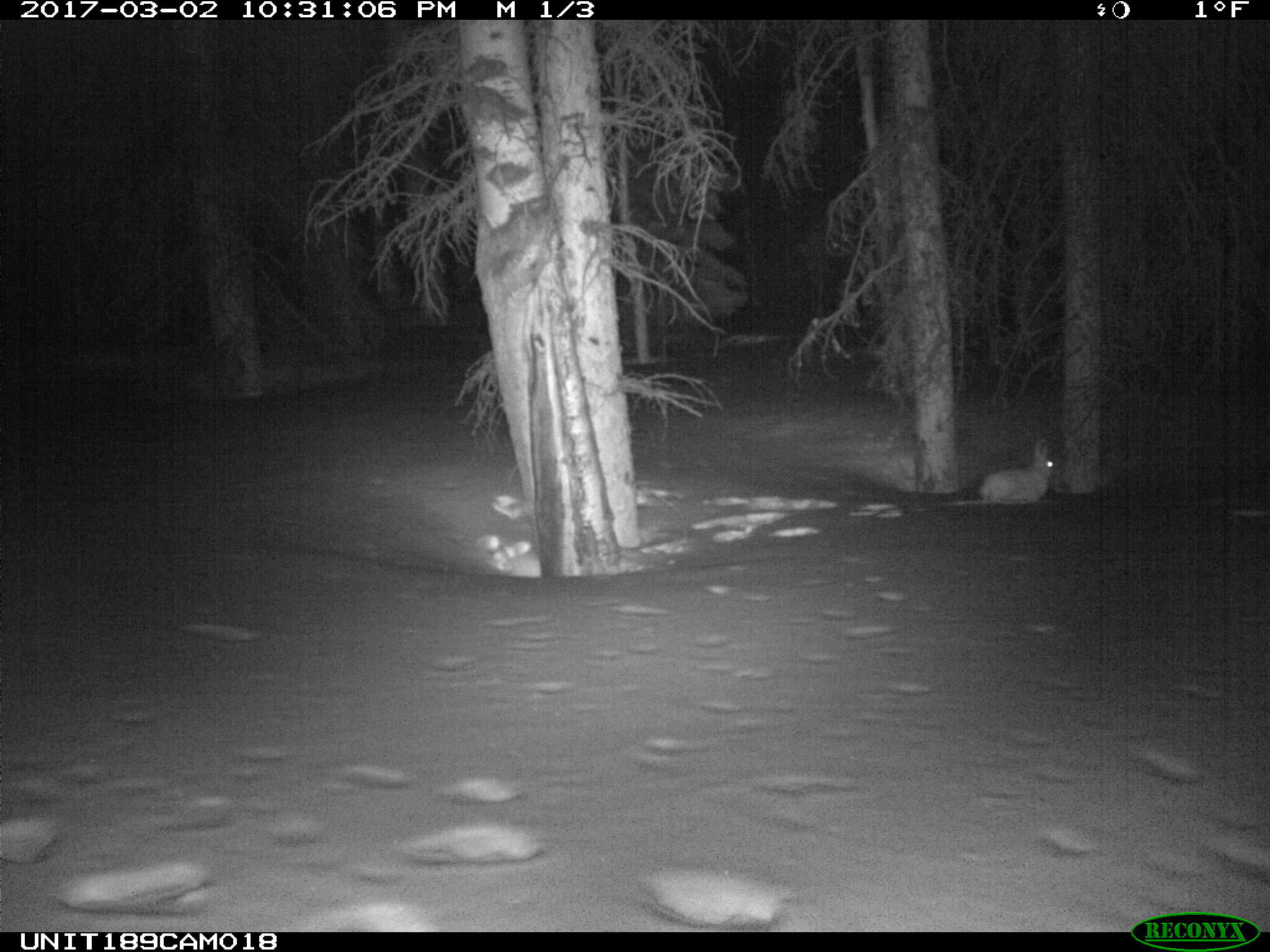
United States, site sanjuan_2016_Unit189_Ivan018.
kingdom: Animalia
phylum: Chordata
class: Mammalia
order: Lagomorpha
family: Leporidae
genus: Lepus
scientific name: Lepus americanus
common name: snowshoe hare